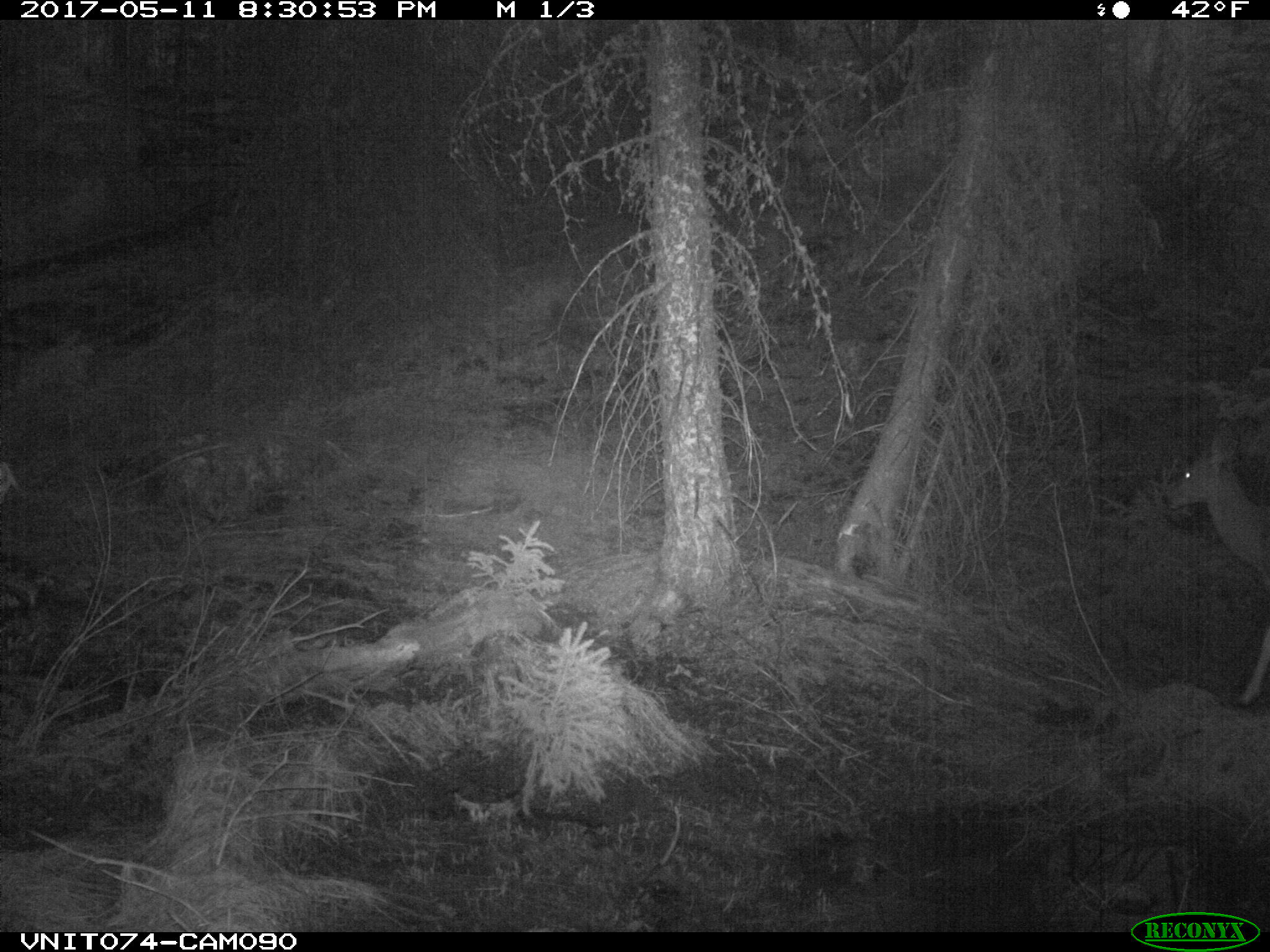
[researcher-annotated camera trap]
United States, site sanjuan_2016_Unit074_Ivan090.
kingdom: Animalia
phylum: Chordata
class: Mammalia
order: Artiodactyla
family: Cervidae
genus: Odocoileus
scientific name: Odocoileus hemionus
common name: mule deer